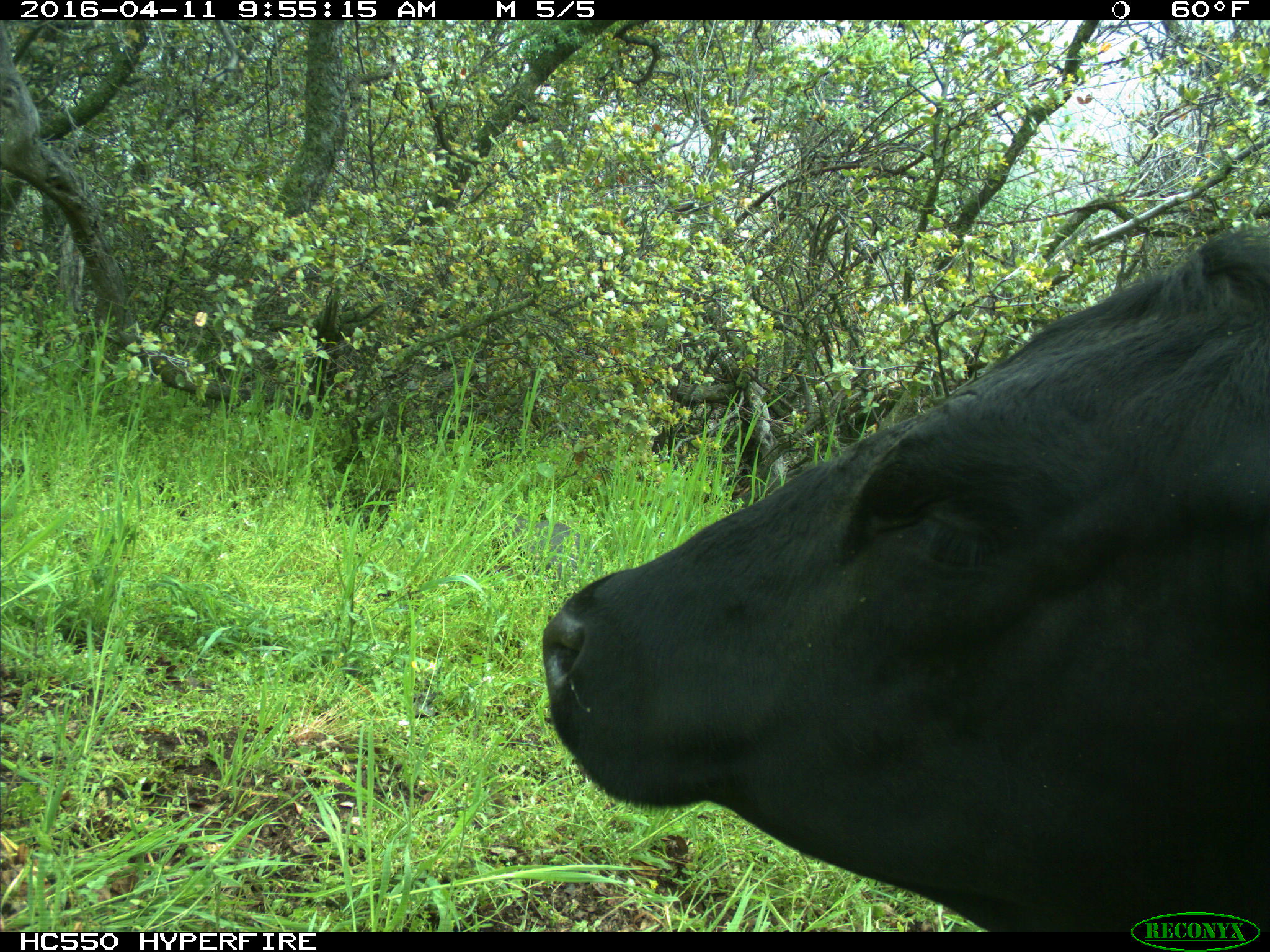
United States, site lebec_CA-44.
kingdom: Animalia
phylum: Chordata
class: Mammalia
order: Artiodactyla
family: Bovidae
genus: Bos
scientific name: Bos taurus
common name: domestic cow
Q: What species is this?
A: Bos taurus (domestic cow).